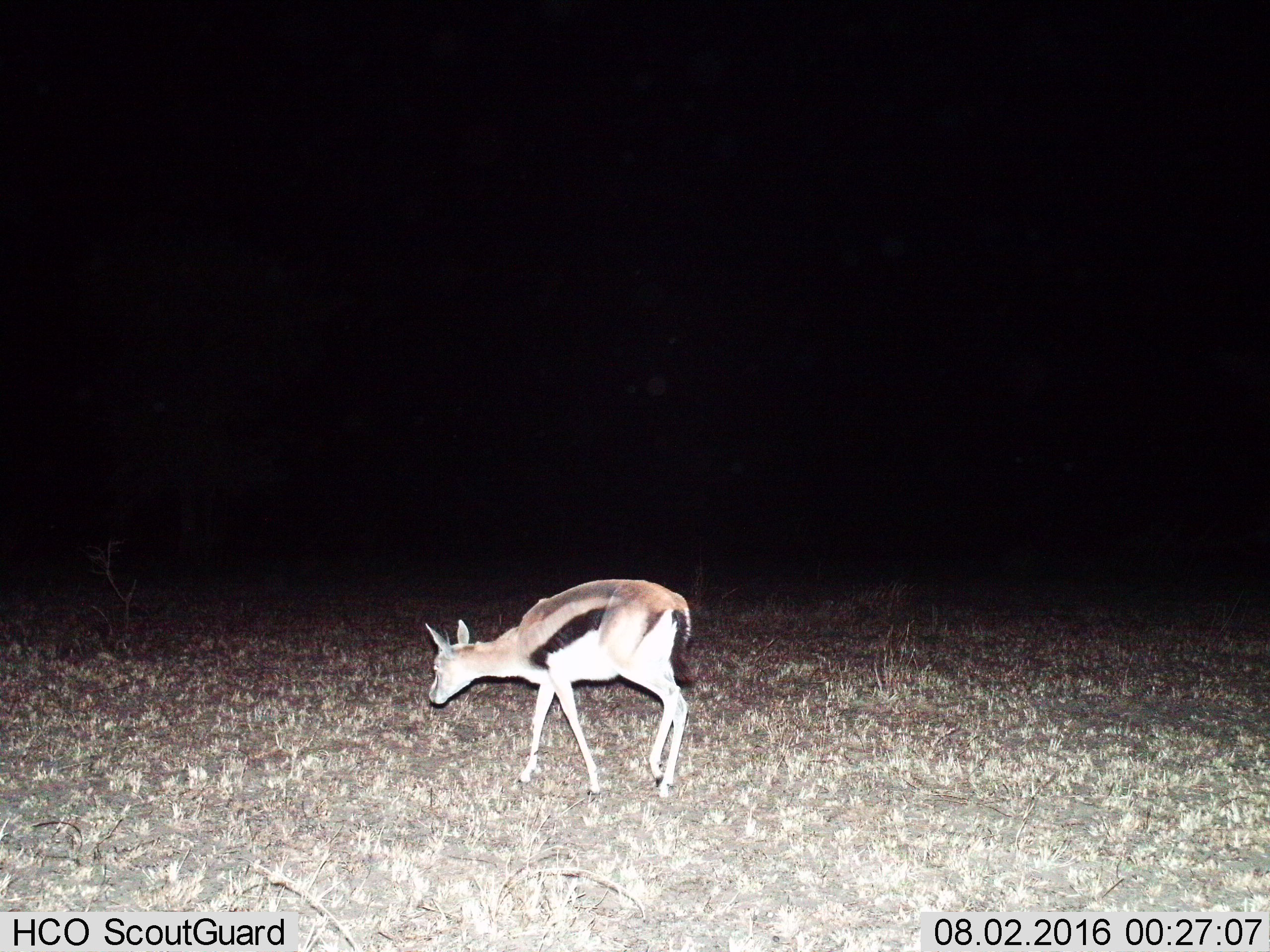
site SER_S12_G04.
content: unidentified animal